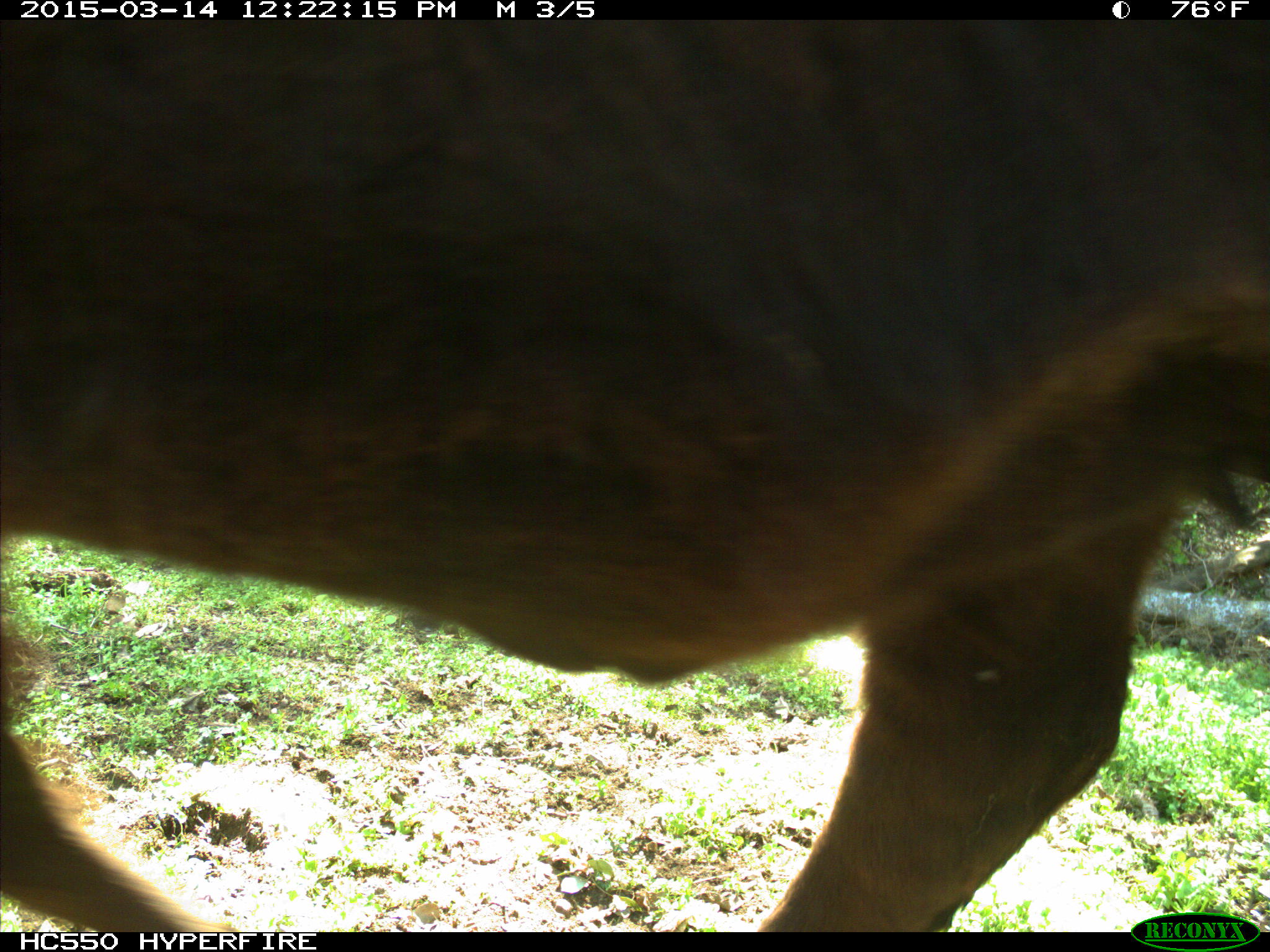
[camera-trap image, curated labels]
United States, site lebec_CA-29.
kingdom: Animalia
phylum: Chordata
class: Mammalia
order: Artiodactyla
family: Bovidae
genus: Bos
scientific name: Bos taurus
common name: domestic cow